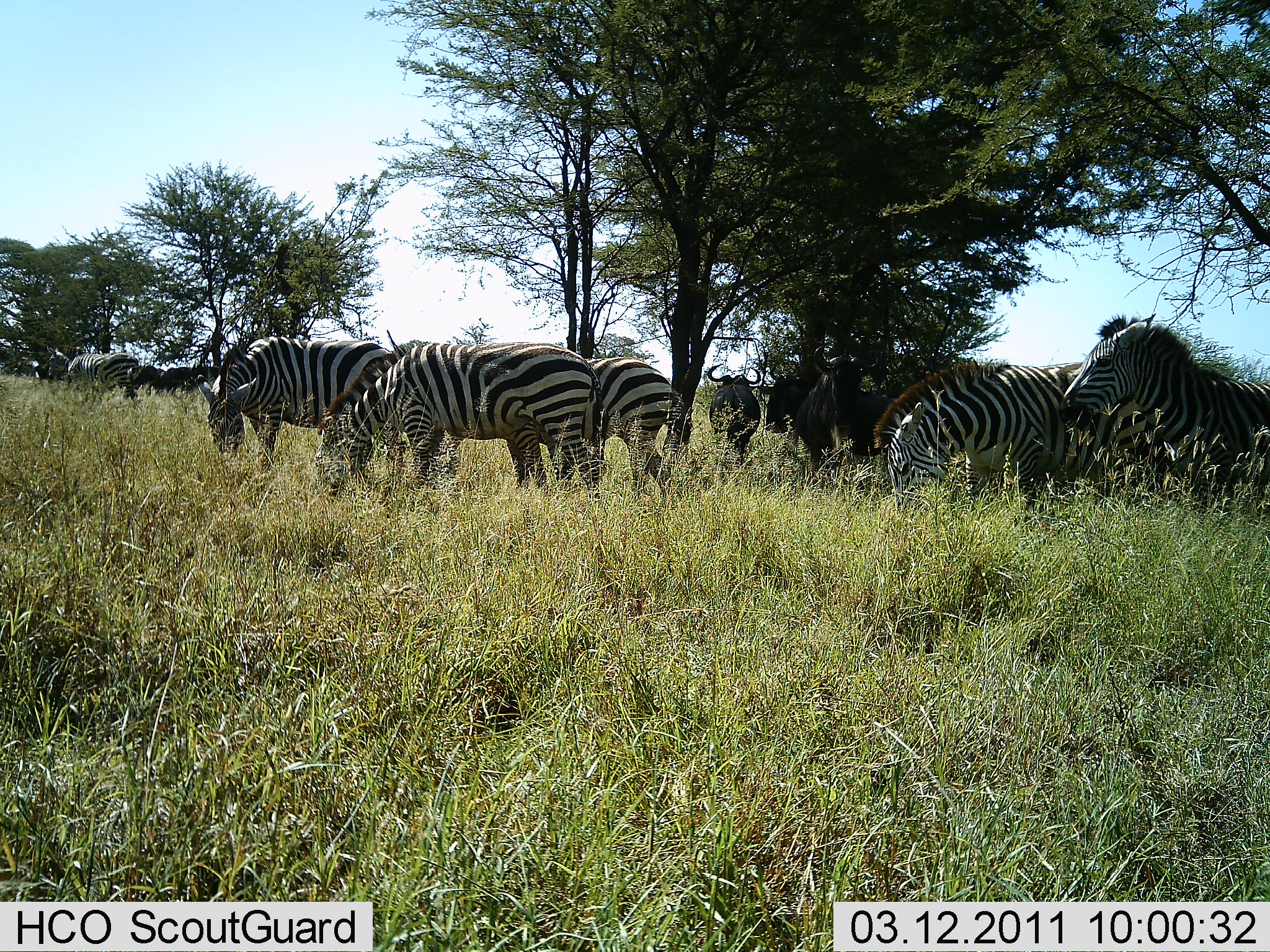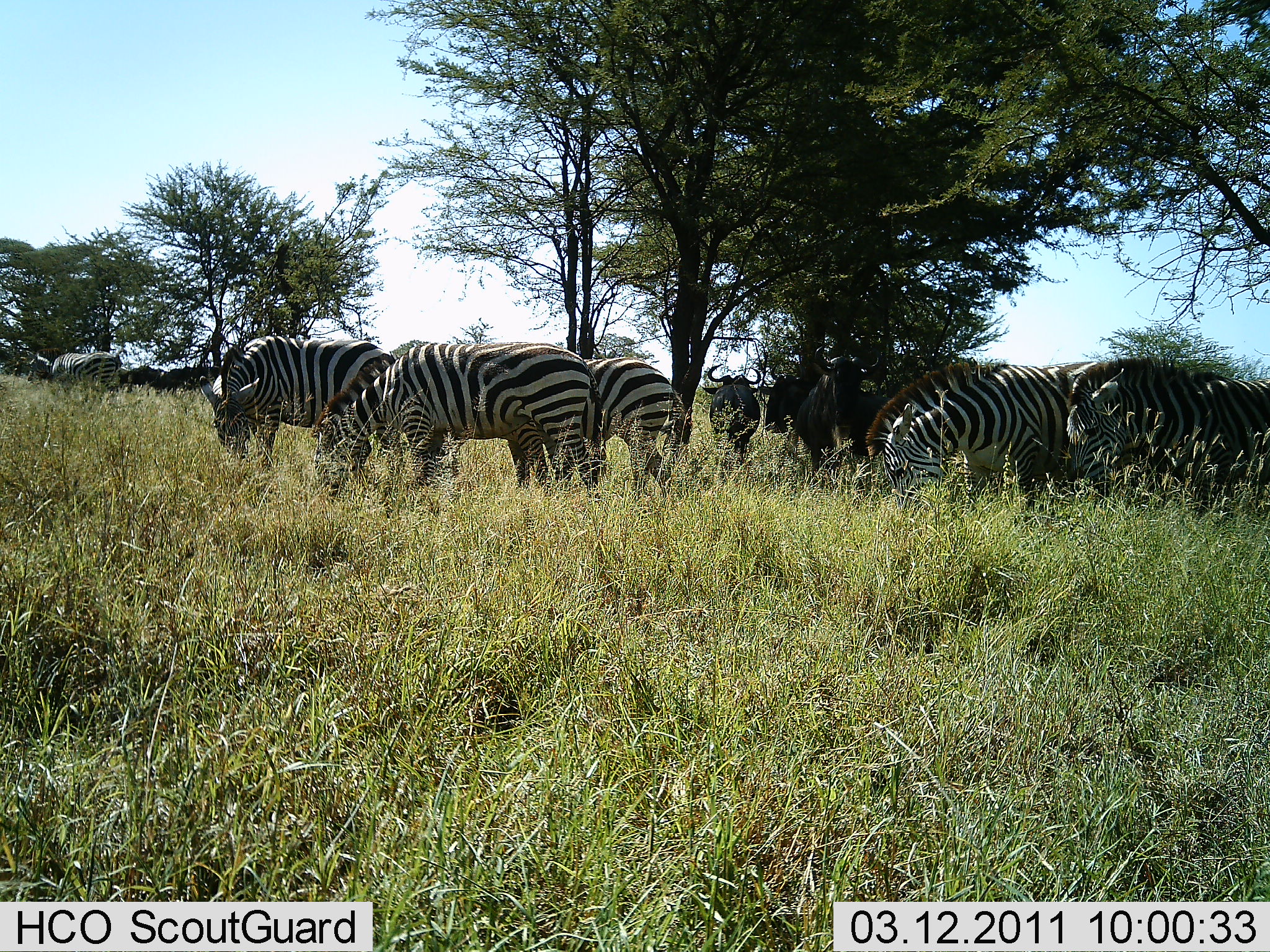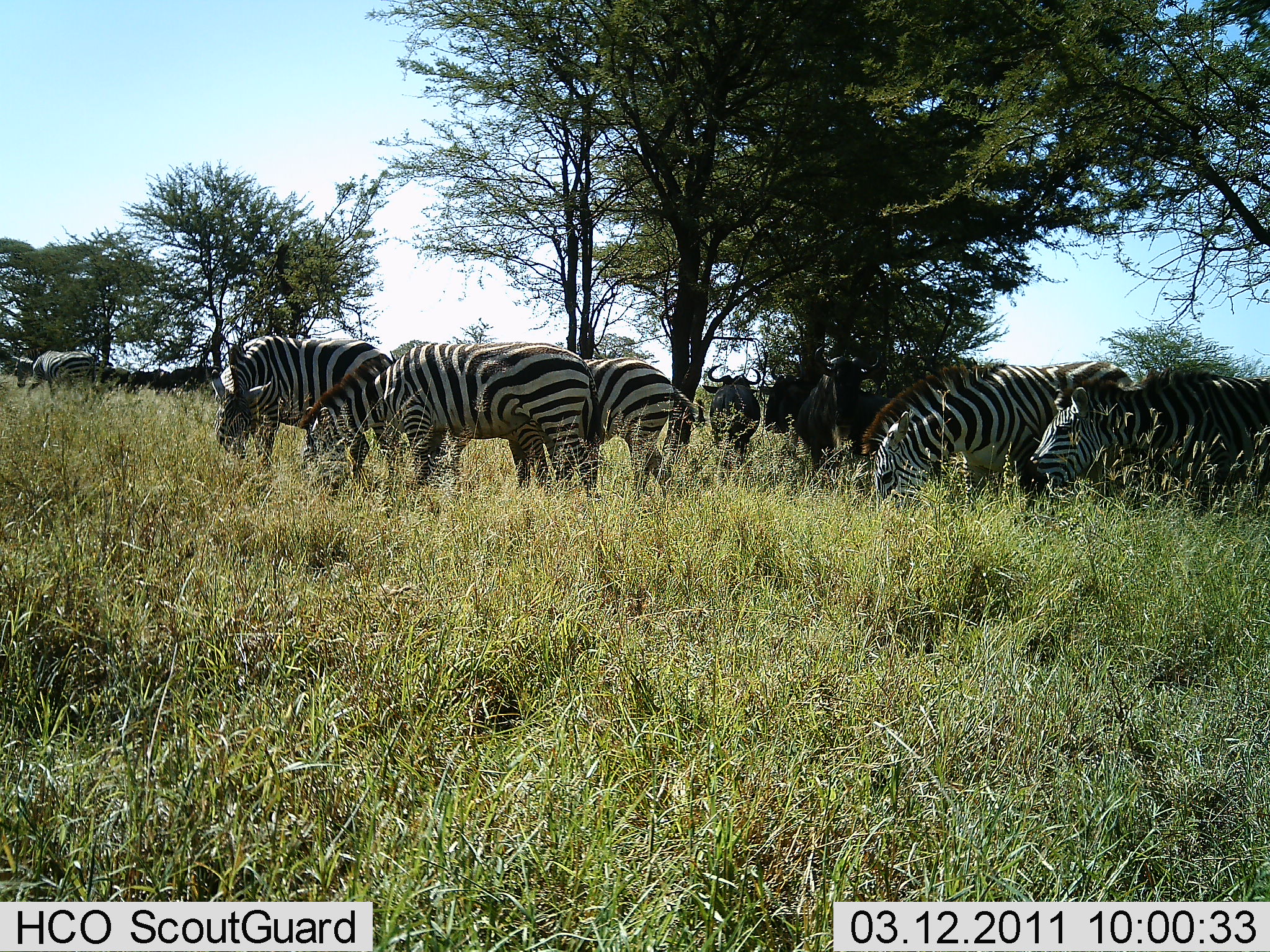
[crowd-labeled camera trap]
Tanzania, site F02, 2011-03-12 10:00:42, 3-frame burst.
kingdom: Animalia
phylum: Chordata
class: Mammalia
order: Artiodactyla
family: Bovidae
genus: Connochaetes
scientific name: Connochaetes taurinus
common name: blue wildebeest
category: wildebeest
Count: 4.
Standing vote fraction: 92%.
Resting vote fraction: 8%.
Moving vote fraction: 25%.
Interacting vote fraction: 0%.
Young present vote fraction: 0%.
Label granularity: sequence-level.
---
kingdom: Animalia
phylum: Chordata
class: Mammalia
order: Perissodactyla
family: Equidae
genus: Equus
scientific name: Equus quagga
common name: plains zebra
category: zebra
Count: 6.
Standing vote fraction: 37%.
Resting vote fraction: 0%.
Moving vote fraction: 5%.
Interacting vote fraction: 5%.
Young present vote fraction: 0%.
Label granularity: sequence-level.